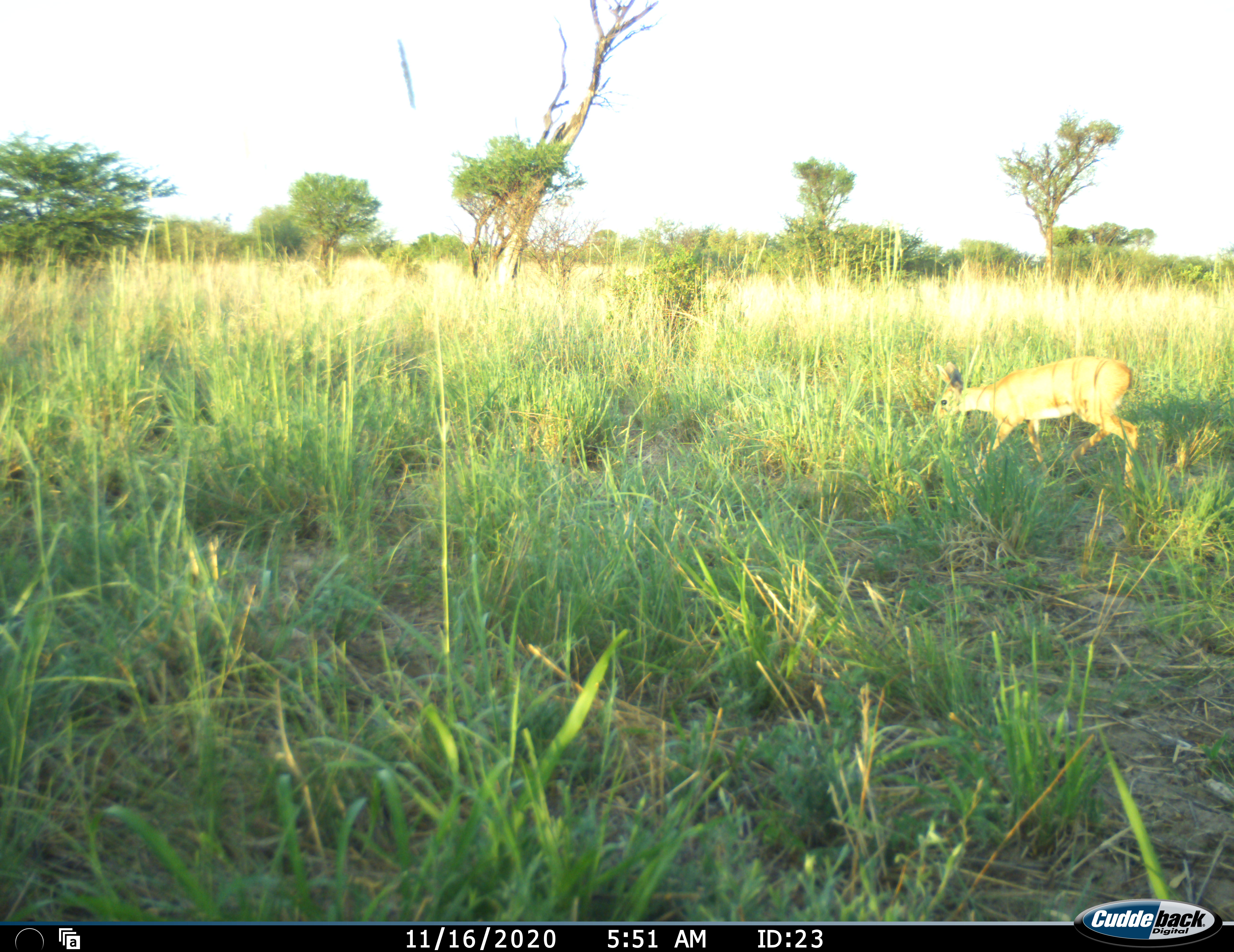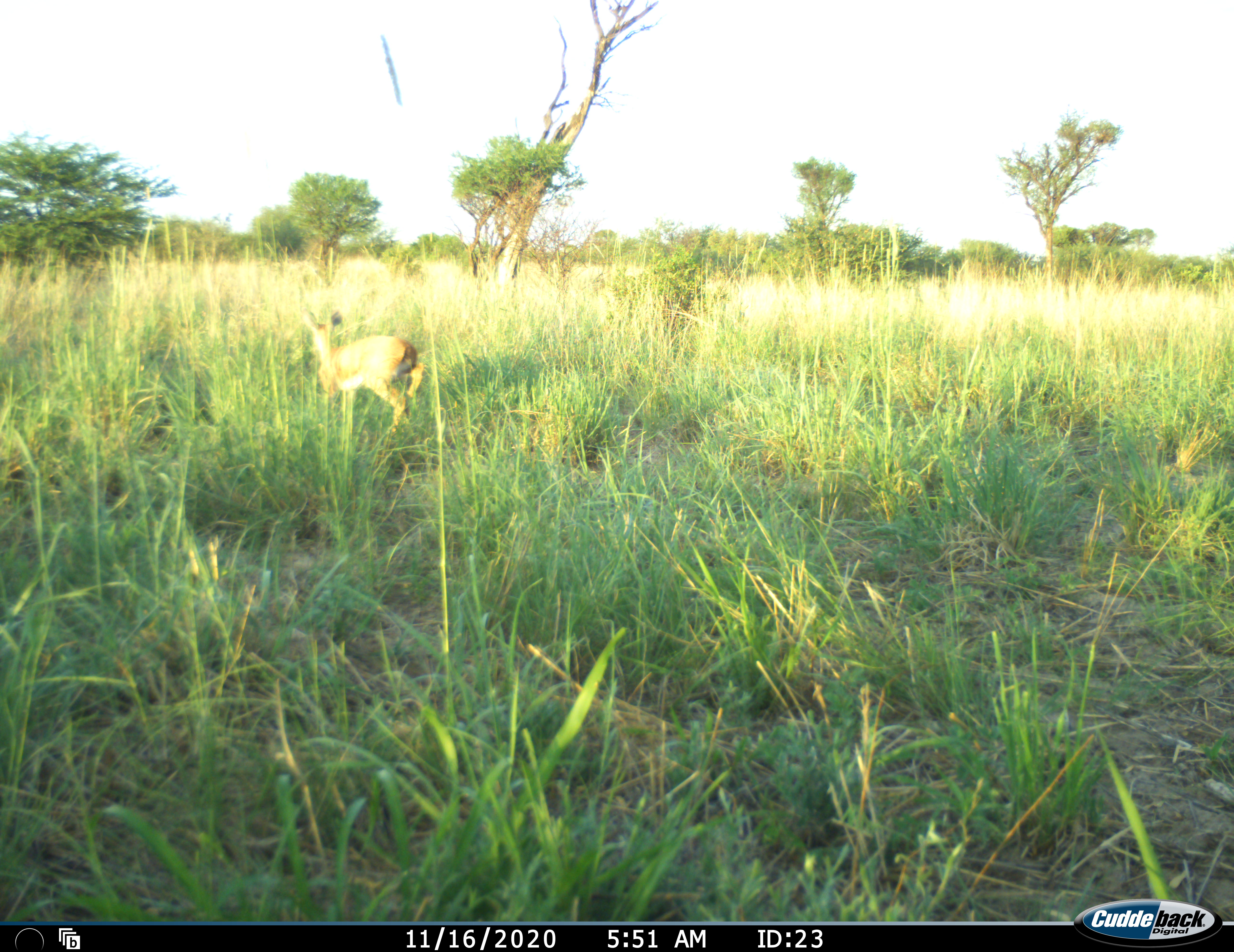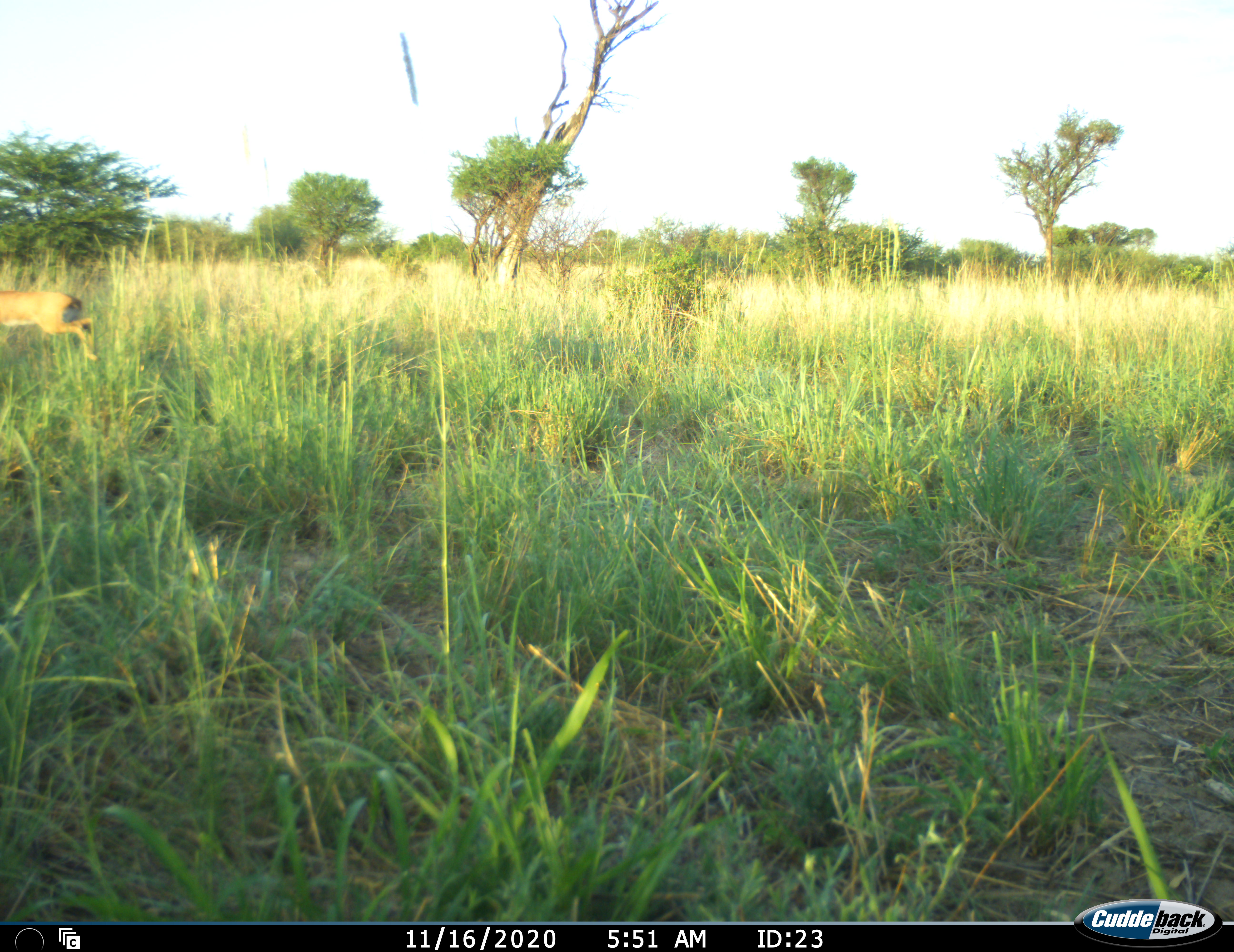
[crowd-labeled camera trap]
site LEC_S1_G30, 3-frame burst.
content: unidentified animal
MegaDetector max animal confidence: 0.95